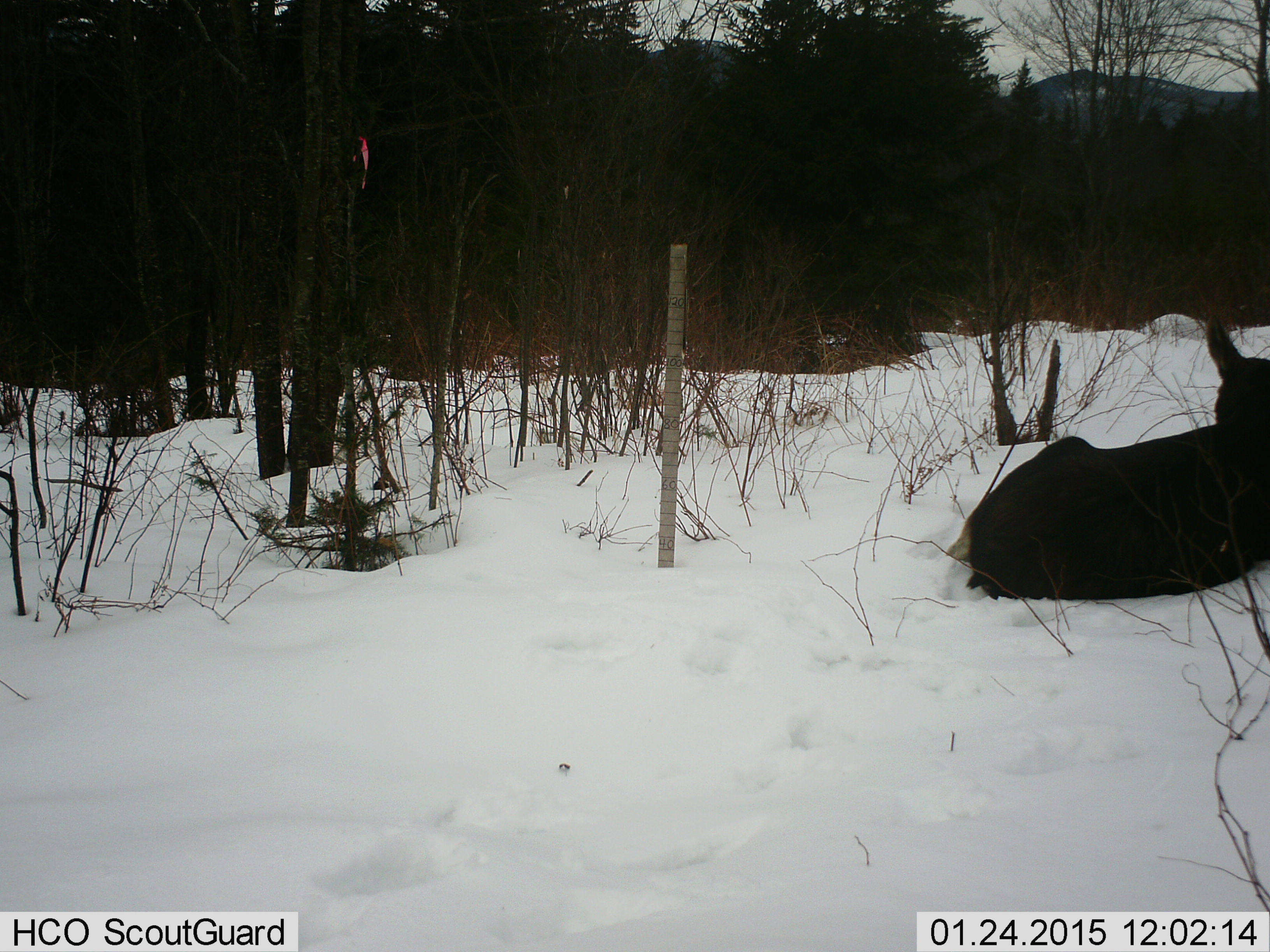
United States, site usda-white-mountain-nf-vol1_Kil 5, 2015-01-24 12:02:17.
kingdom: Animalia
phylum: Chordata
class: Mammalia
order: Artiodactyla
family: Cervidae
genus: Alces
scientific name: Alces alces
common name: moose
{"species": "moose (Alces alces)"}